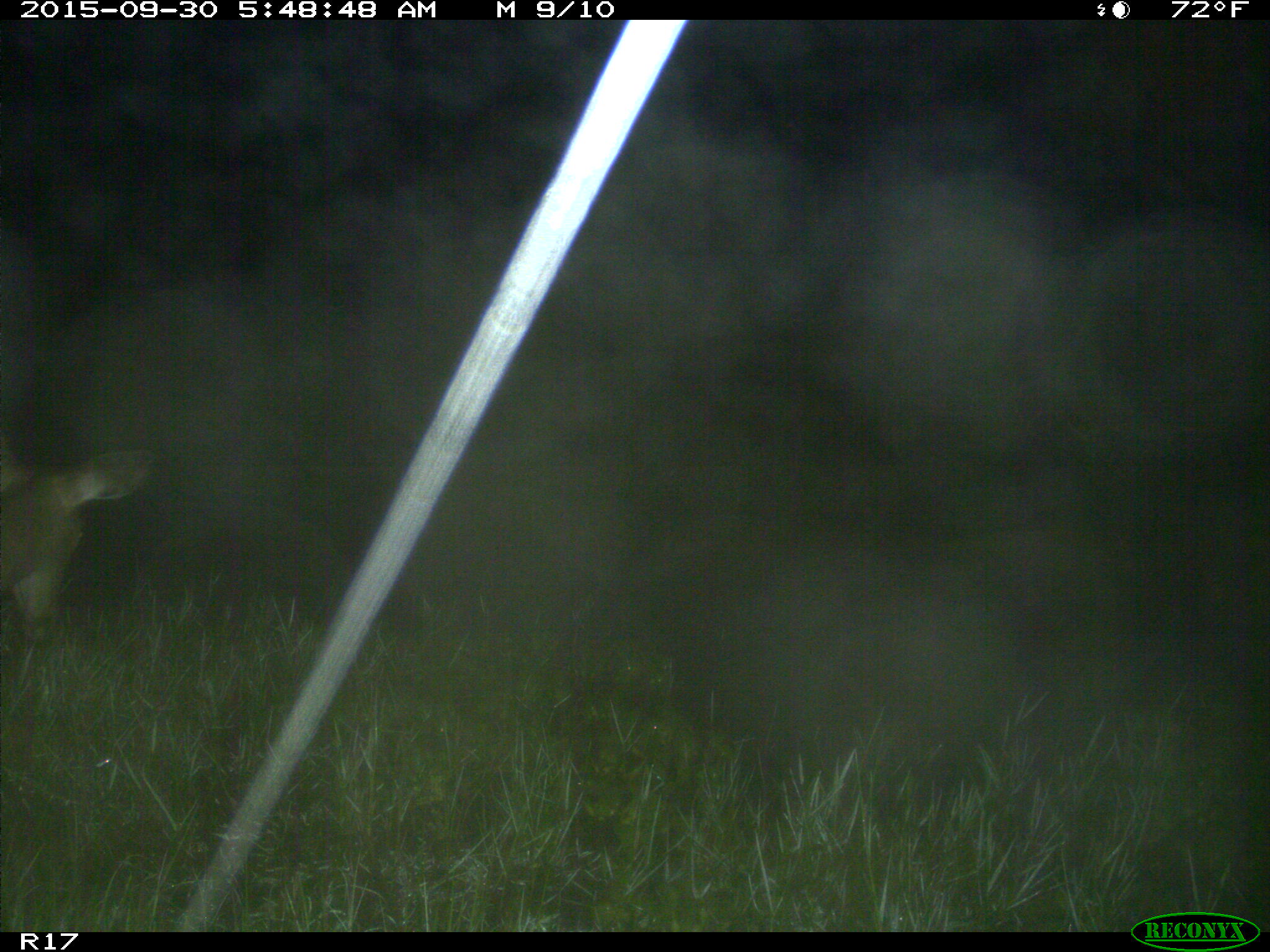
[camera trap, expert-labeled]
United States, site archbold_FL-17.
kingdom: Animalia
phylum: Chordata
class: Mammalia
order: Artiodactyla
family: Cervidae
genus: Odocoileus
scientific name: Odocoileus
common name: deer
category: unidentified deer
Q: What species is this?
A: Unidentified deer (deer) (Odocoileus).